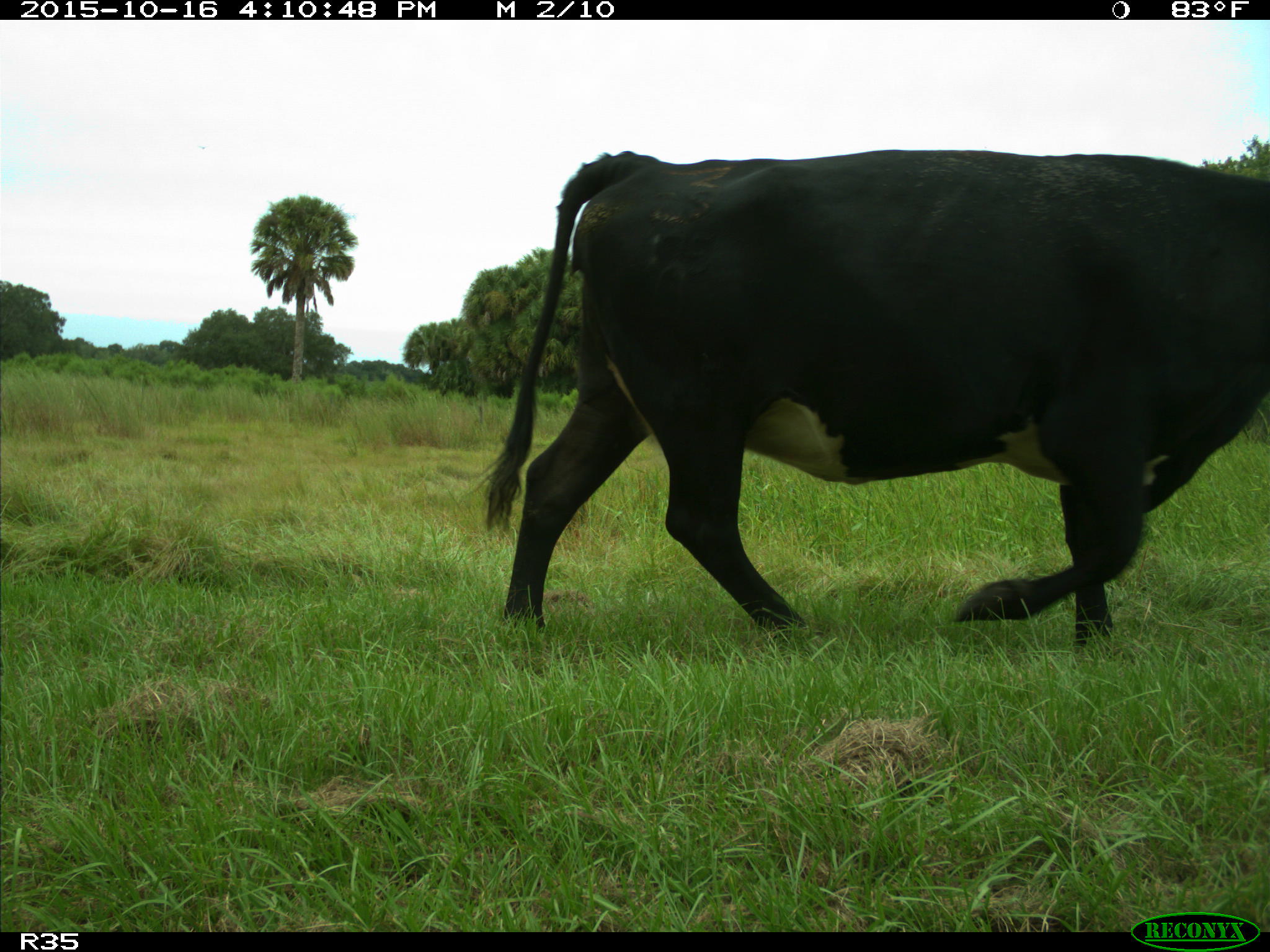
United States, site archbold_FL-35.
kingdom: Animalia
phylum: Chordata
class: Mammalia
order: Artiodactyla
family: Bovidae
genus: Bos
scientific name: Bos taurus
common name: domestic cow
Bos taurus (domestic cow).